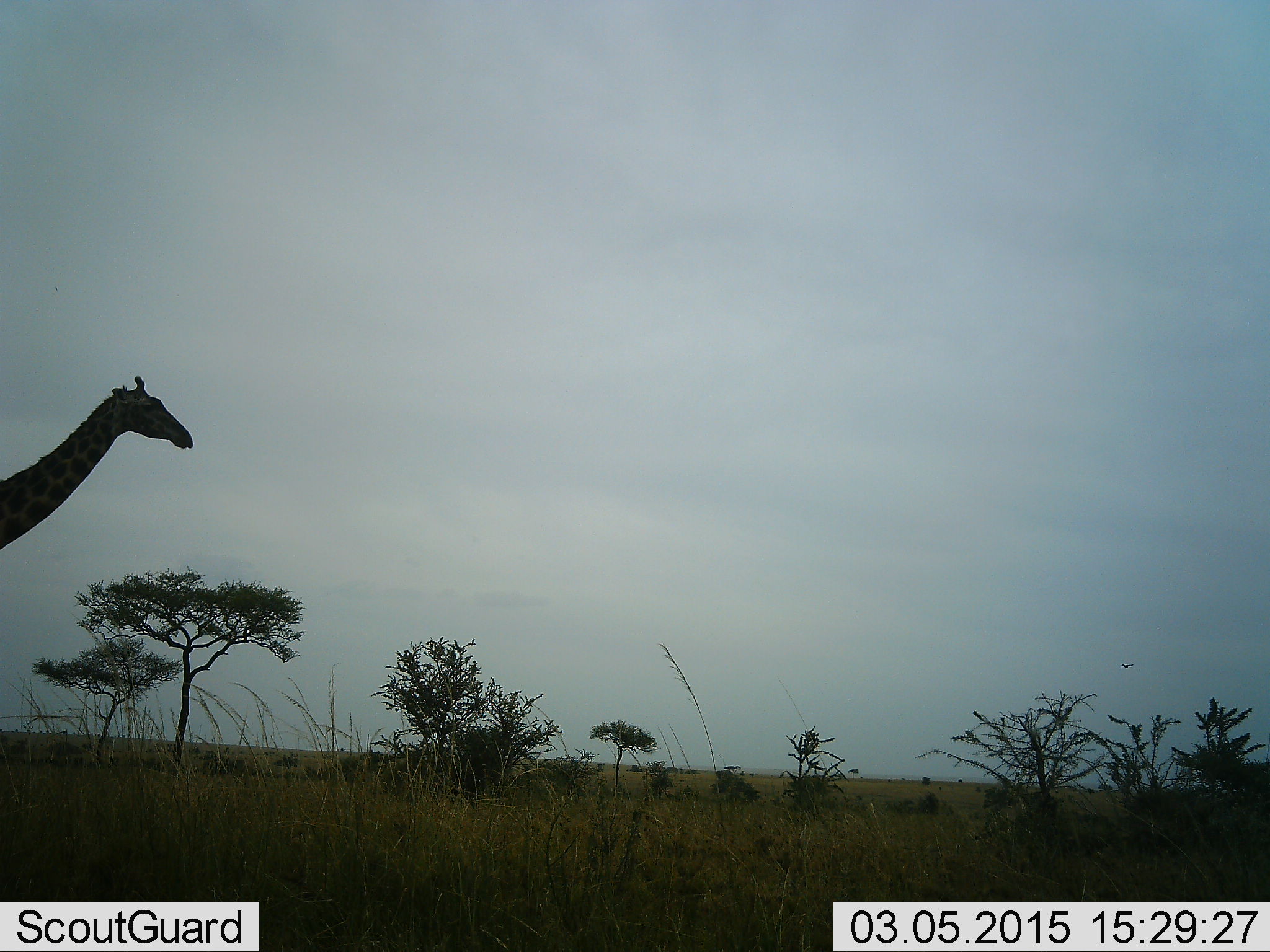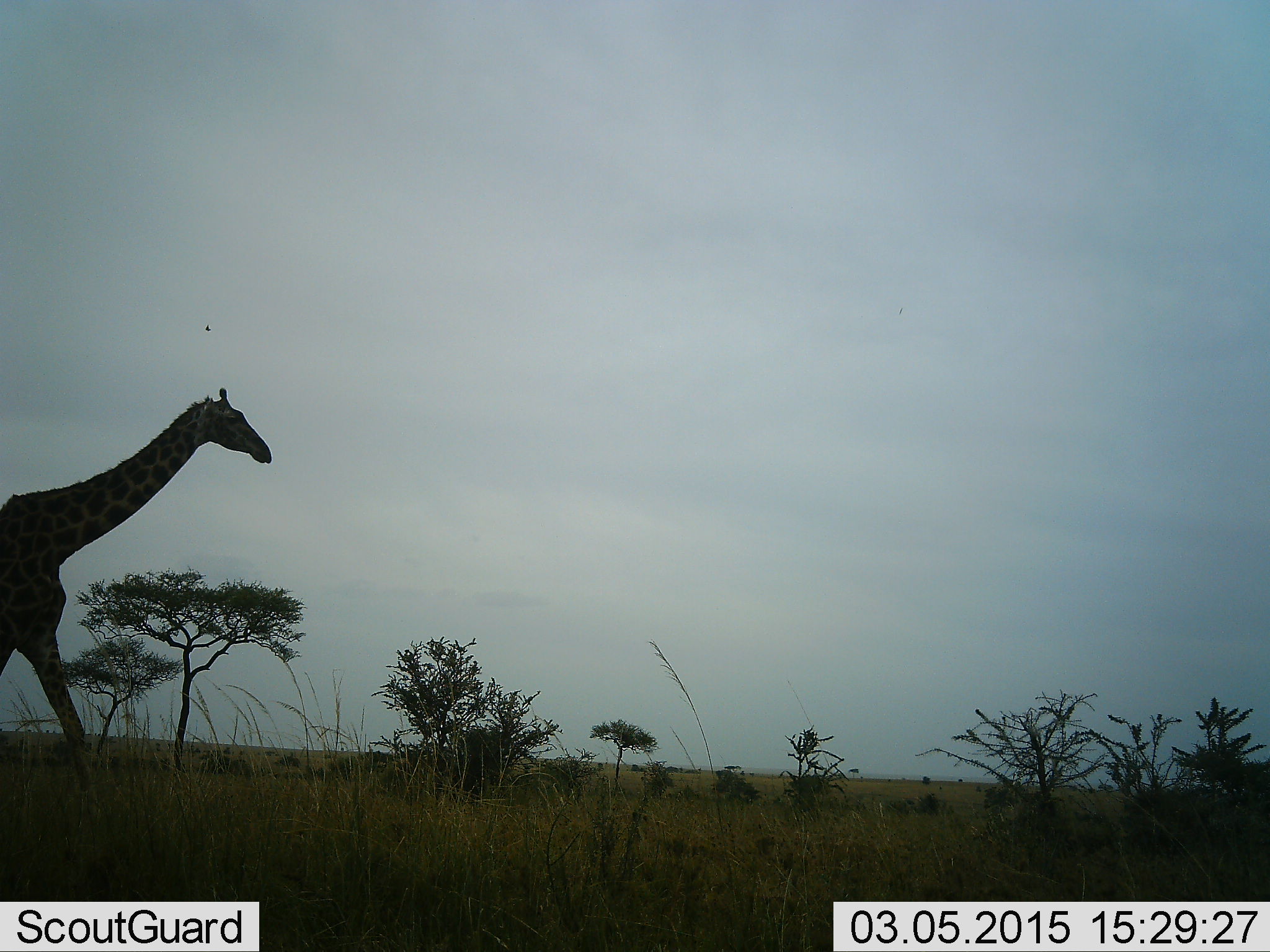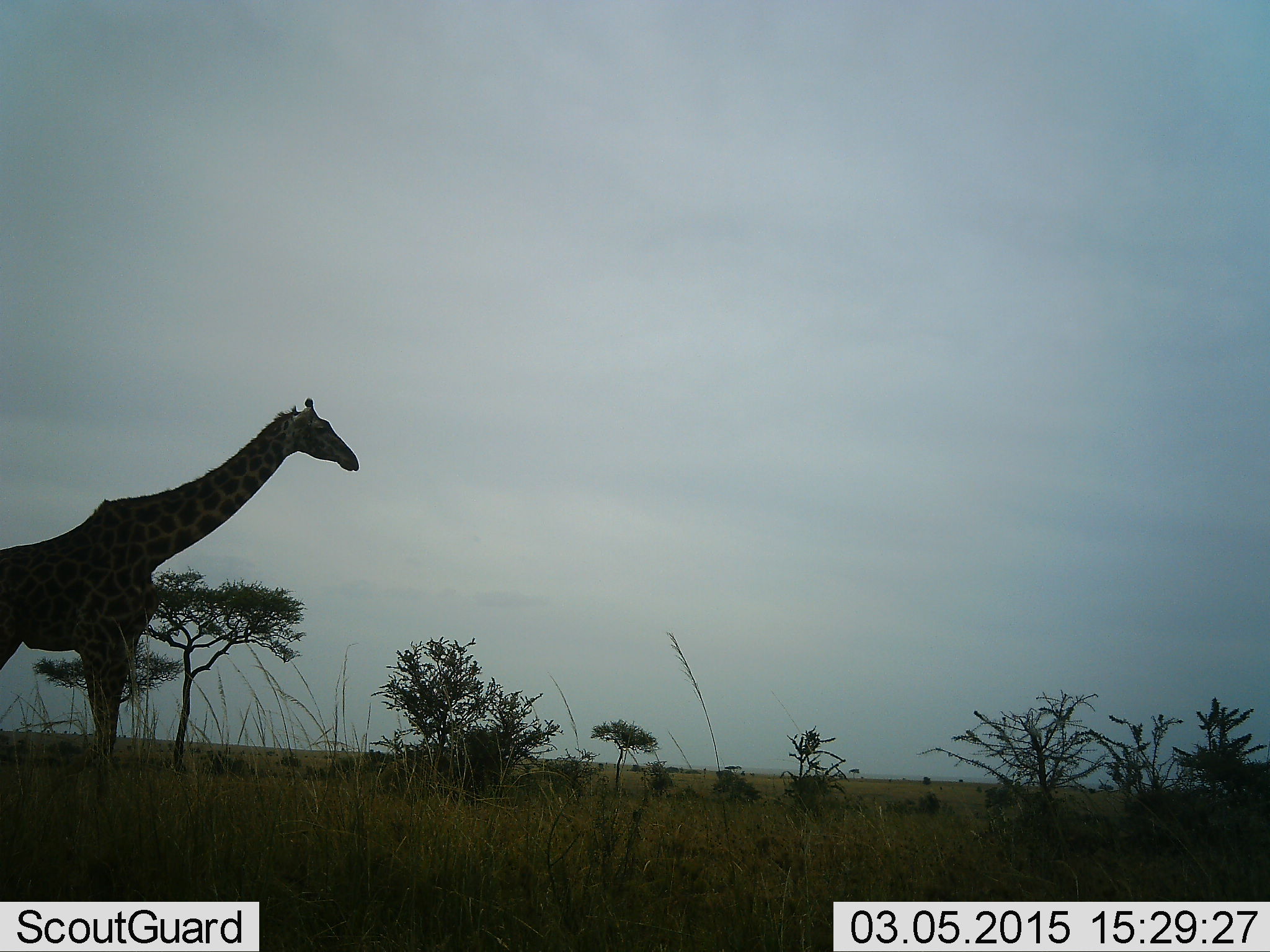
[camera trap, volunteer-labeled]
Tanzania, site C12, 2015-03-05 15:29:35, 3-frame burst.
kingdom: Animalia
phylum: Chordata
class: Mammalia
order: Artiodactyla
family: Giraffidae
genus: Giraffa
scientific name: Giraffa camelopardalis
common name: giraffe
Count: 1.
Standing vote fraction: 0%.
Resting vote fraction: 0%.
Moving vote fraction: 100%.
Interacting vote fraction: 0%.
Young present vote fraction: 0%.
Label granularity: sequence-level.